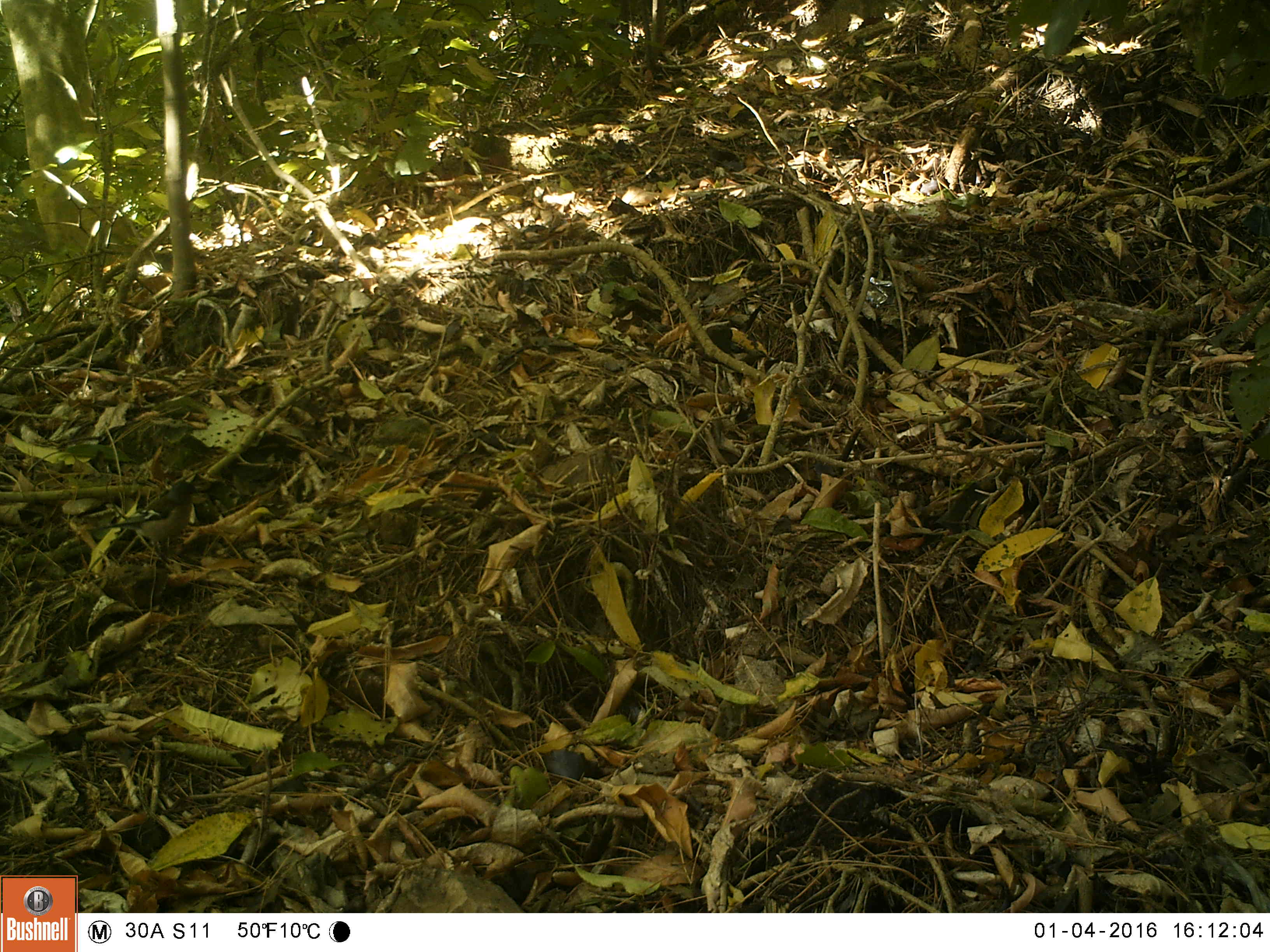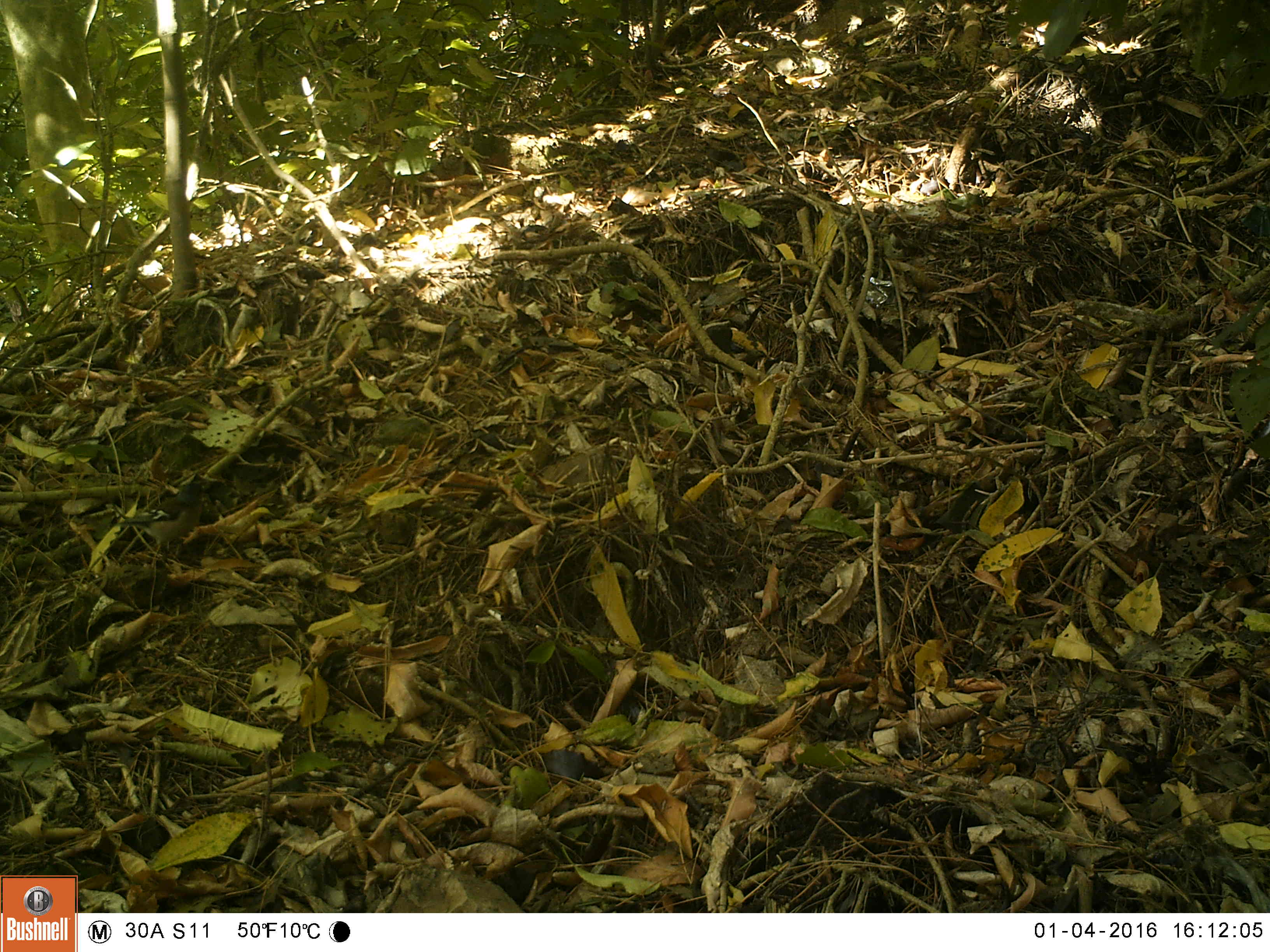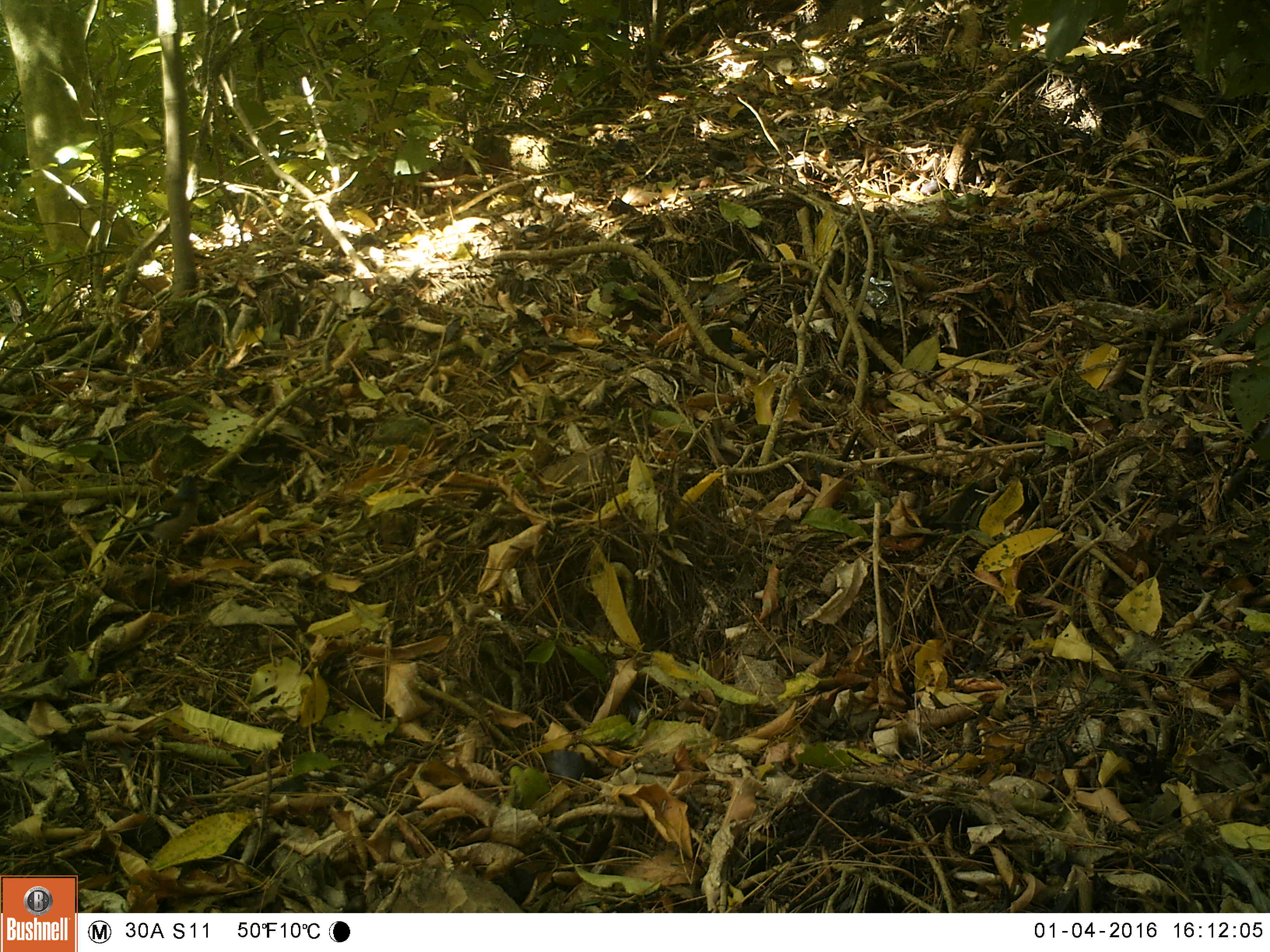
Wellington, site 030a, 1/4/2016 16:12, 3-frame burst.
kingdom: Animalia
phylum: Chordata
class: Aves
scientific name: Aves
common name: bird